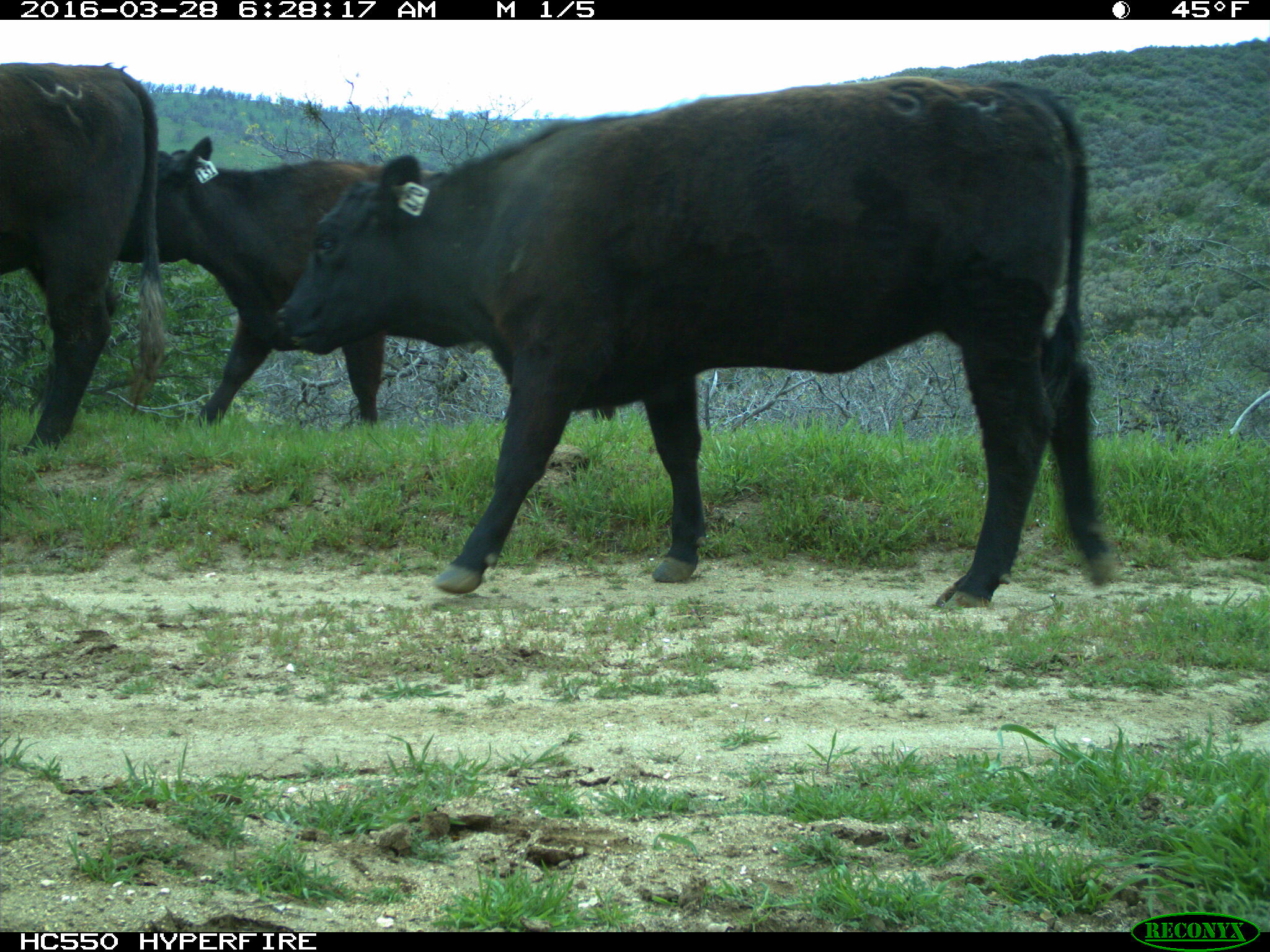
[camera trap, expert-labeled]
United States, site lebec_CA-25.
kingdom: Animalia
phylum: Chordata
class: Mammalia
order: Artiodactyla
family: Bovidae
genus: Bos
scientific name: Bos taurus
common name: domestic cow